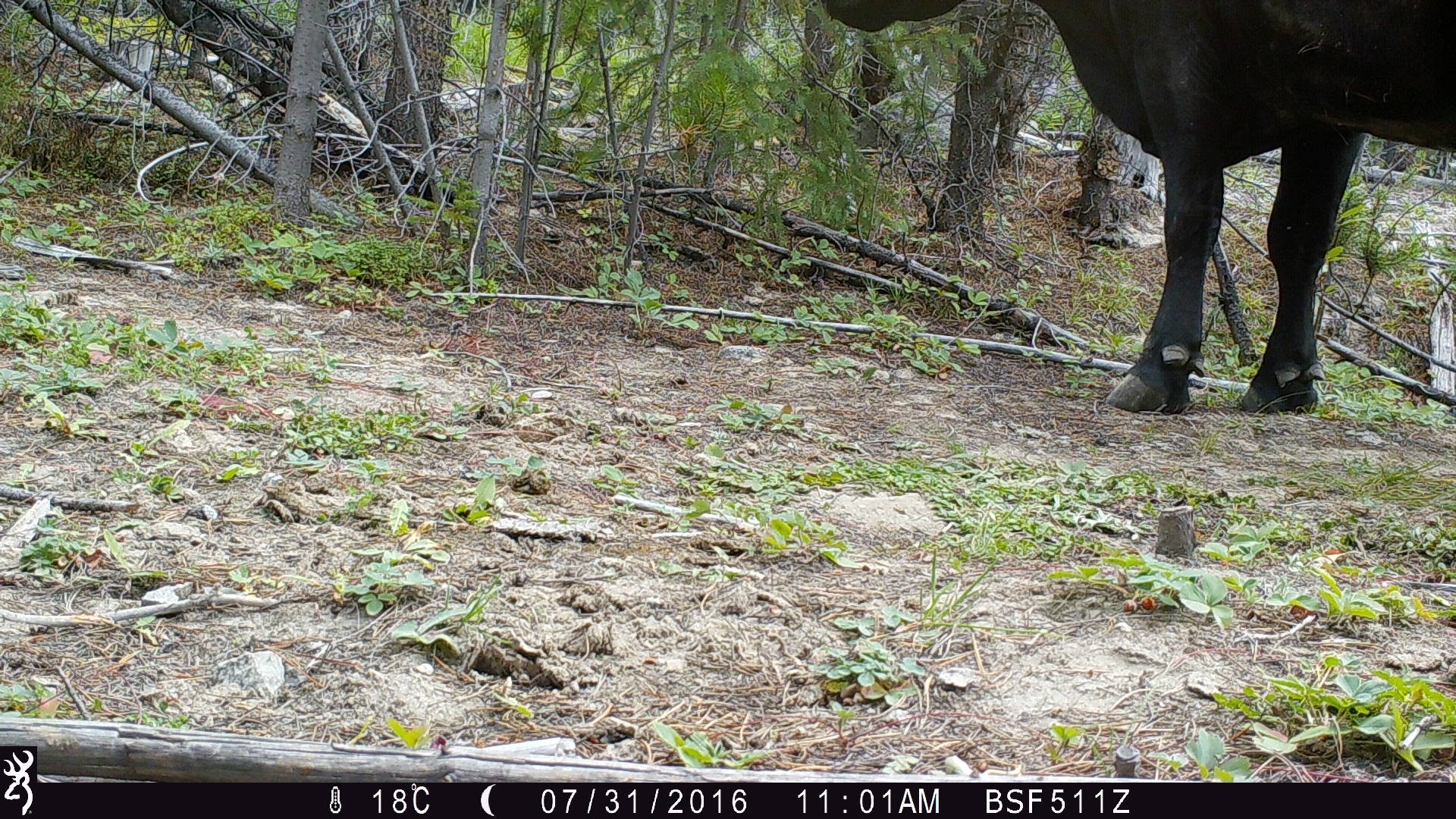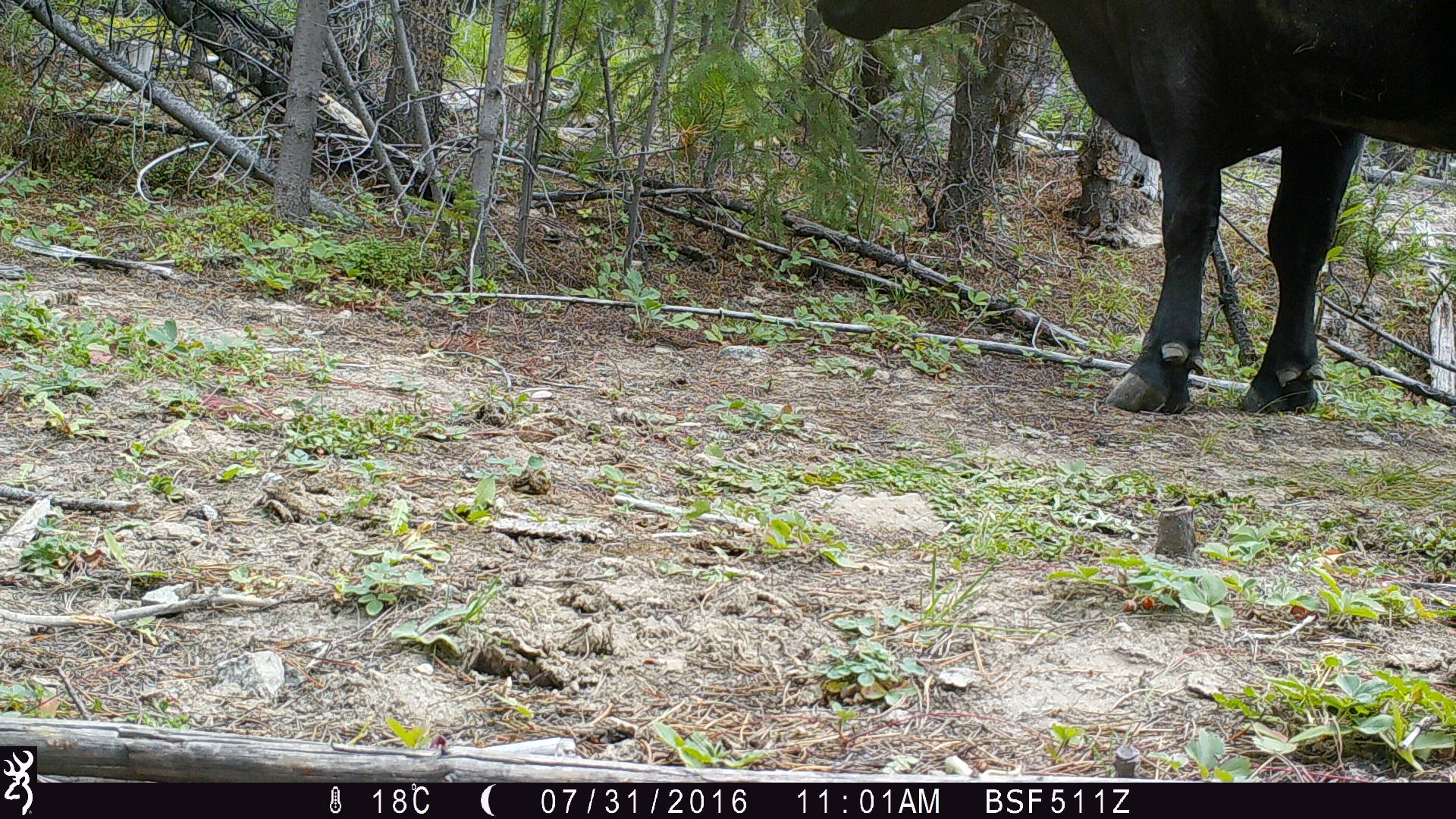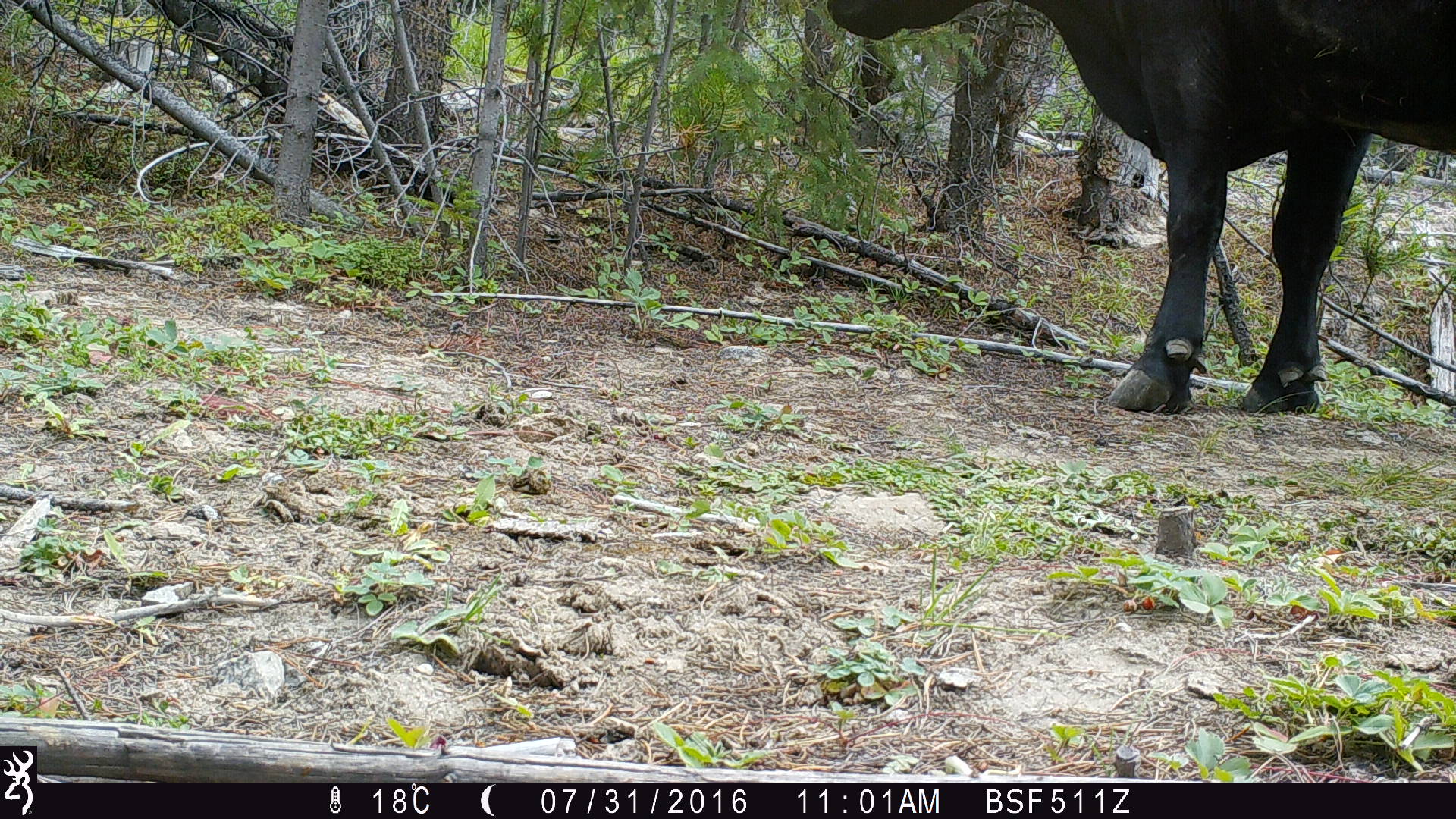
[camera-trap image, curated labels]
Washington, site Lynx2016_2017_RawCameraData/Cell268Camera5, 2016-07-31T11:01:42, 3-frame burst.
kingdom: Animalia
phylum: Chordata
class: Mammalia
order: Artiodactyla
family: Bovidae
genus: Bos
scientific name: Bos taurus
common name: domestic cattle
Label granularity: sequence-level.